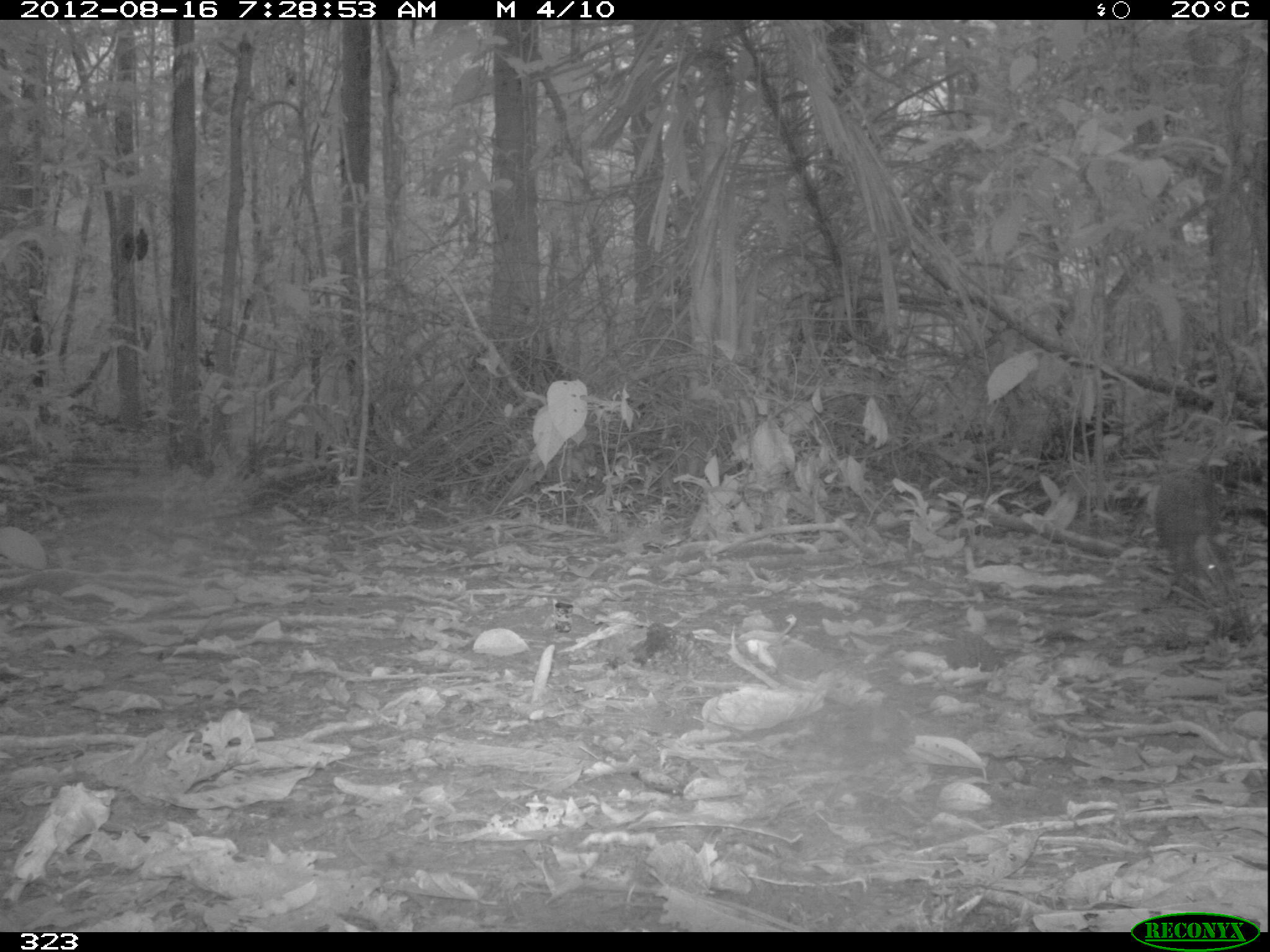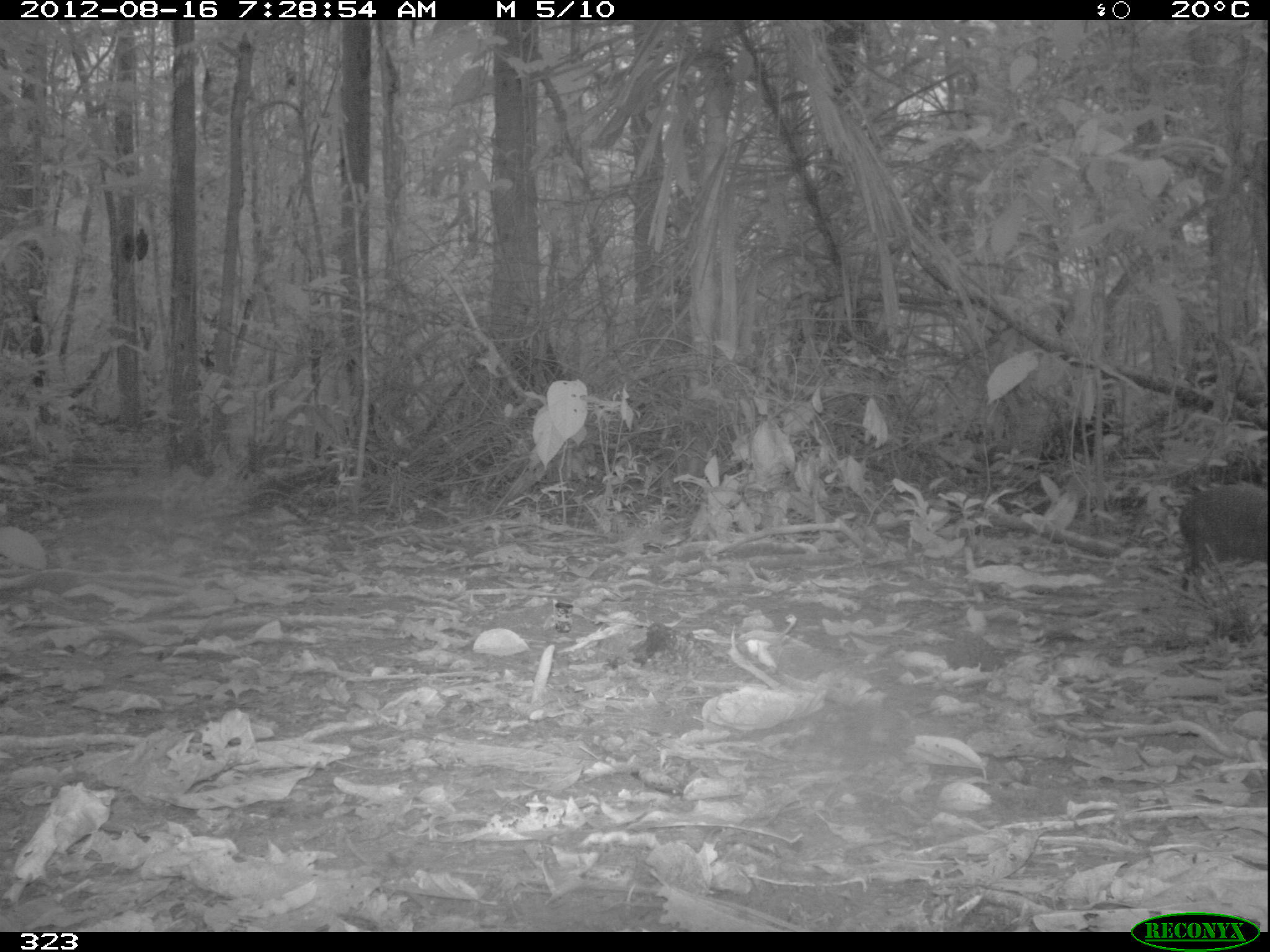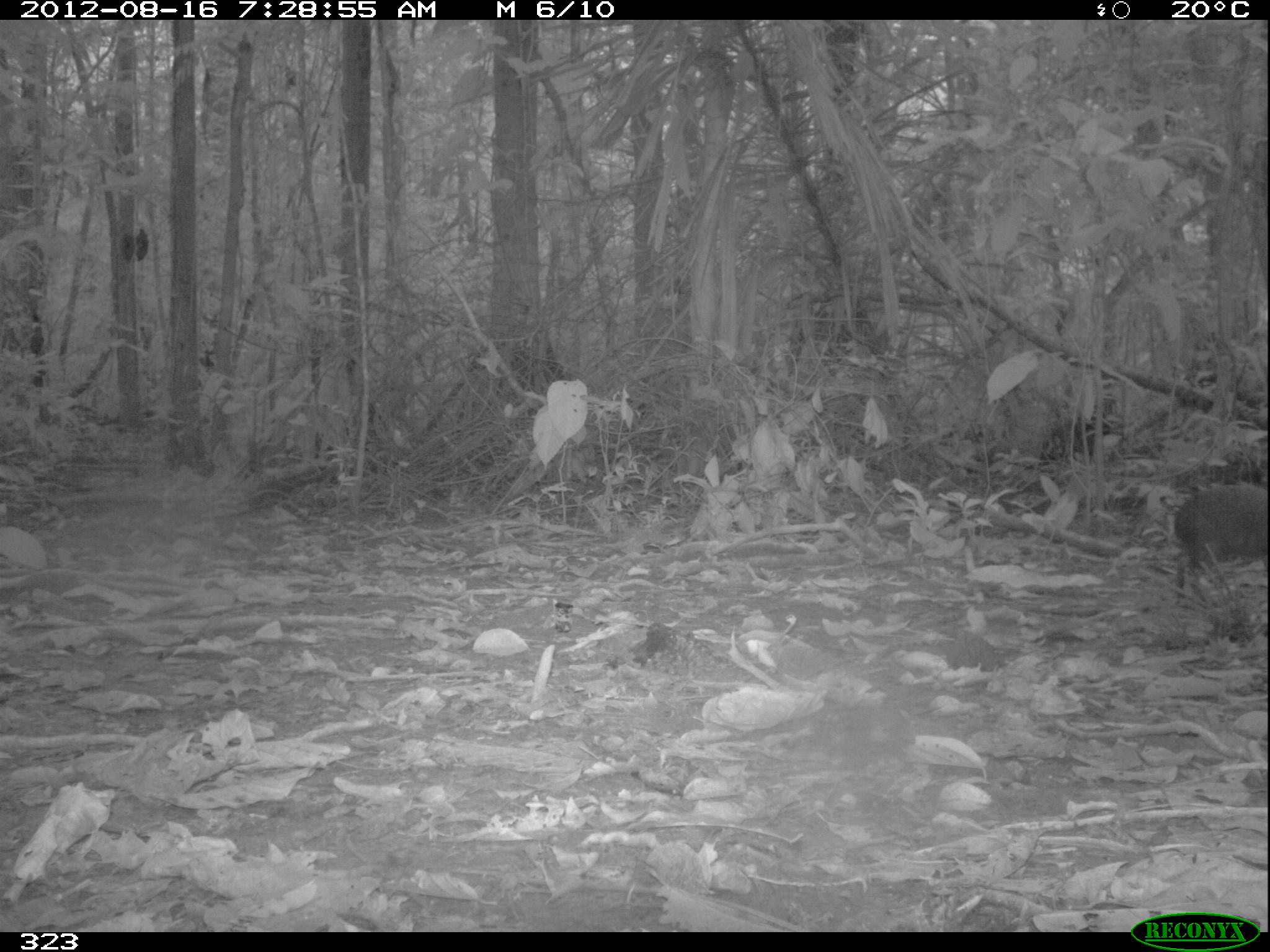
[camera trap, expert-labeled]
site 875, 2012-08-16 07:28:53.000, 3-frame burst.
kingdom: Animalia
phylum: Chordata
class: Mammalia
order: Rodentia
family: Dasyproctidae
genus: Dasyprocta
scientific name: Dasyprocta punctata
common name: central american agouti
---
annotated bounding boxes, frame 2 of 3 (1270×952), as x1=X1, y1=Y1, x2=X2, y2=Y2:
dasyprocta punctata: x1=1174, y1=479, x2=1267, y2=589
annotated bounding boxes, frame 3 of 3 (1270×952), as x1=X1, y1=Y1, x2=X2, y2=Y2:
dasyprocta punctata: x1=1171, y1=479, x2=1257, y2=594